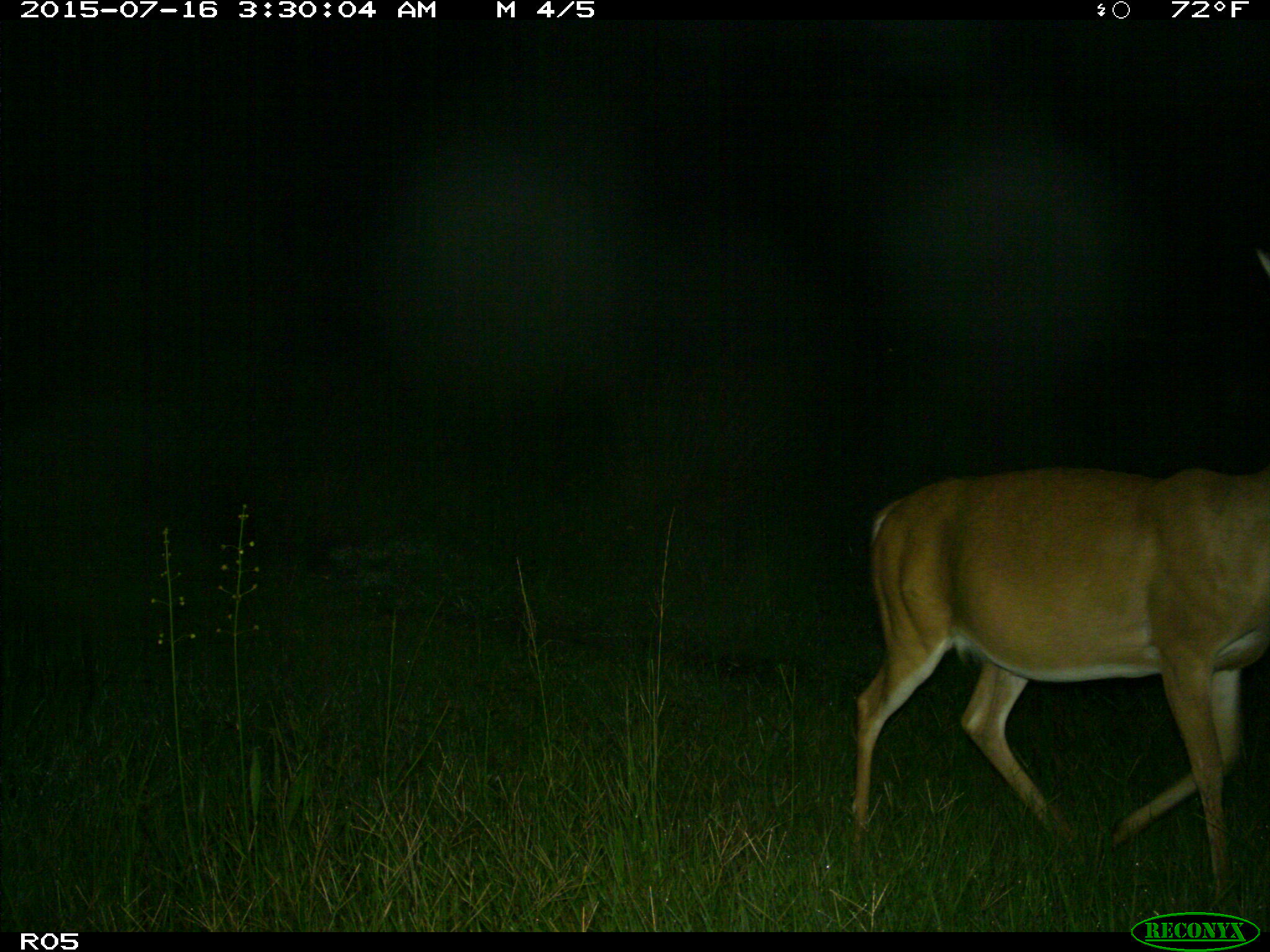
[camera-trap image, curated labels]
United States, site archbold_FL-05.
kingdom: Animalia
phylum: Chordata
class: Mammalia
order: Artiodactyla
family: Cervidae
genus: Odocoileus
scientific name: Odocoileus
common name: deer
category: unidentified deer